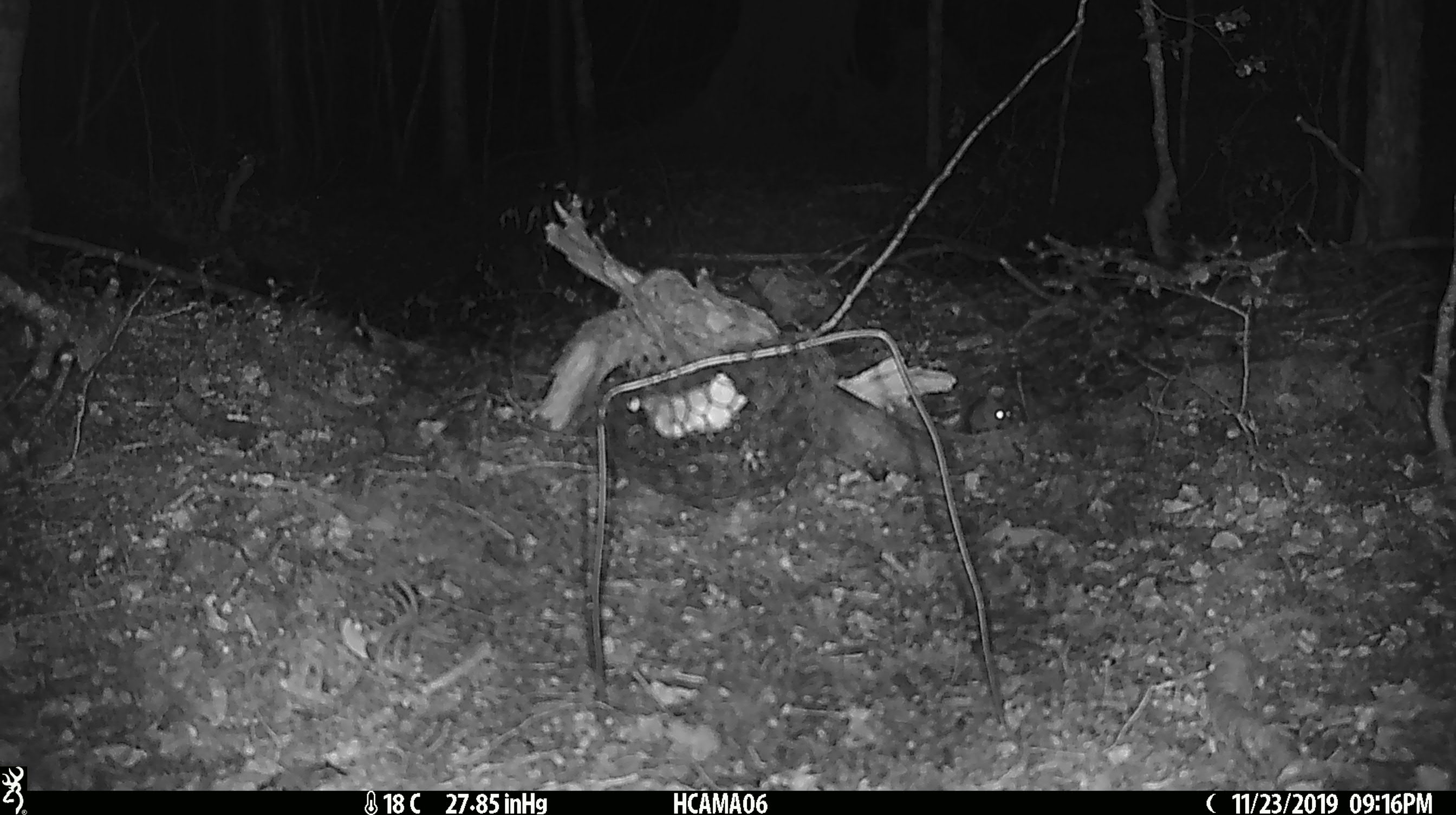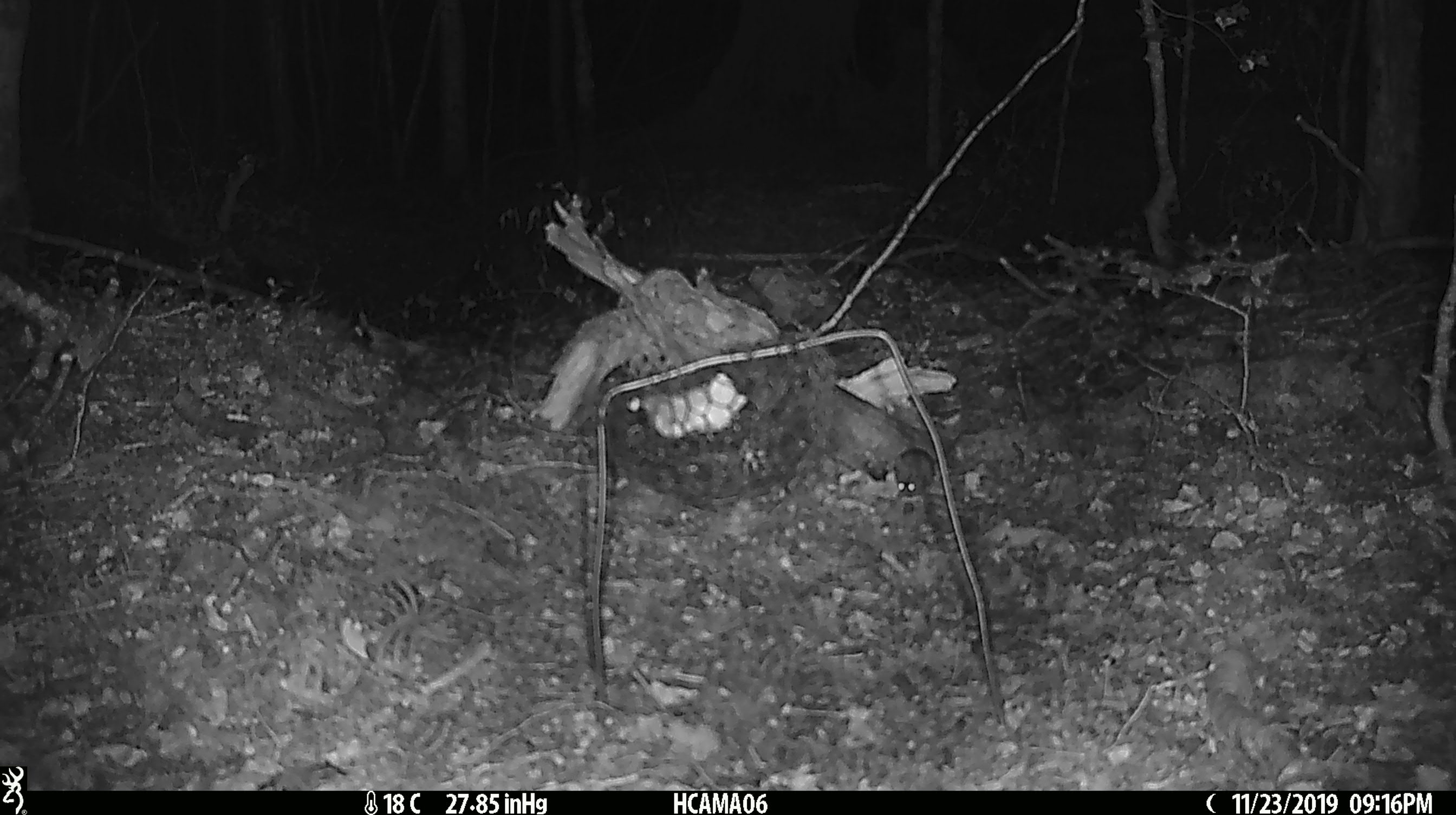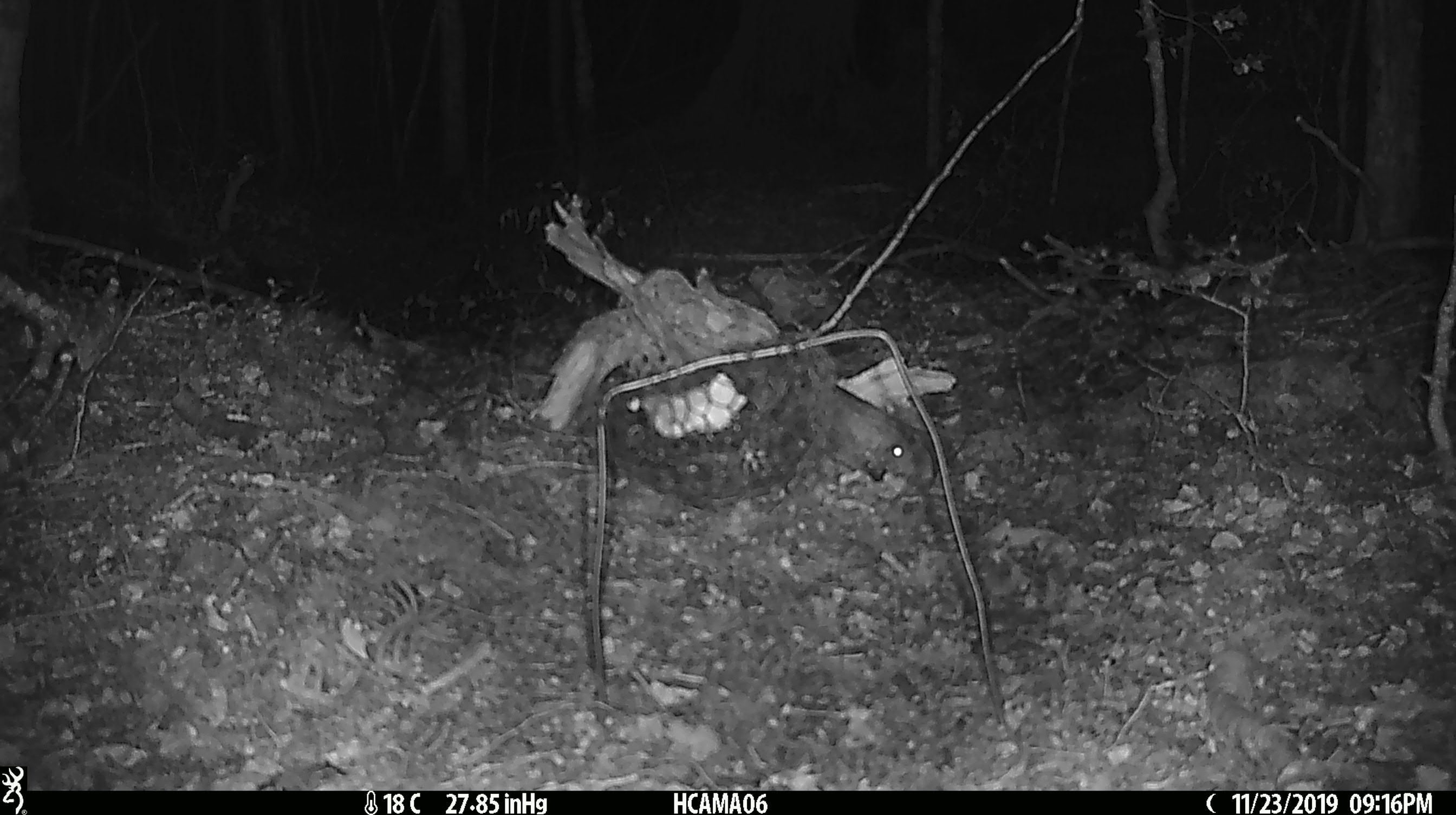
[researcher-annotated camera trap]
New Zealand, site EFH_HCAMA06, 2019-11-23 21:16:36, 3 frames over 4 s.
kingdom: Animalia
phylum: Chordata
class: Mammalia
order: Rodentia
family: Muridae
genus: Mus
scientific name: Mus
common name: mouse